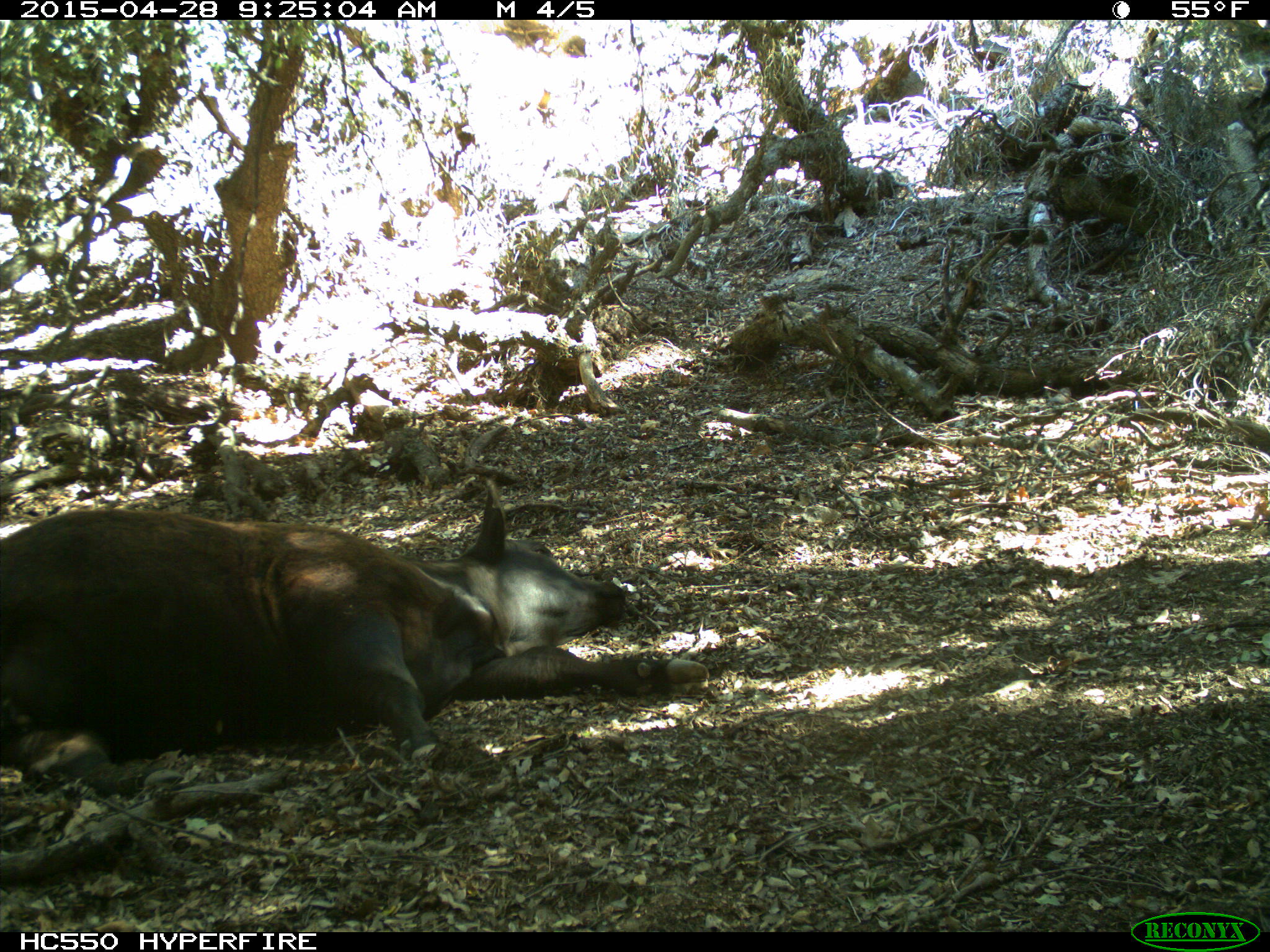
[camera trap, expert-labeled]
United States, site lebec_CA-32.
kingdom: Animalia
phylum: Chordata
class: Mammalia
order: Artiodactyla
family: Bovidae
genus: Bos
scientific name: Bos taurus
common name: domestic cow